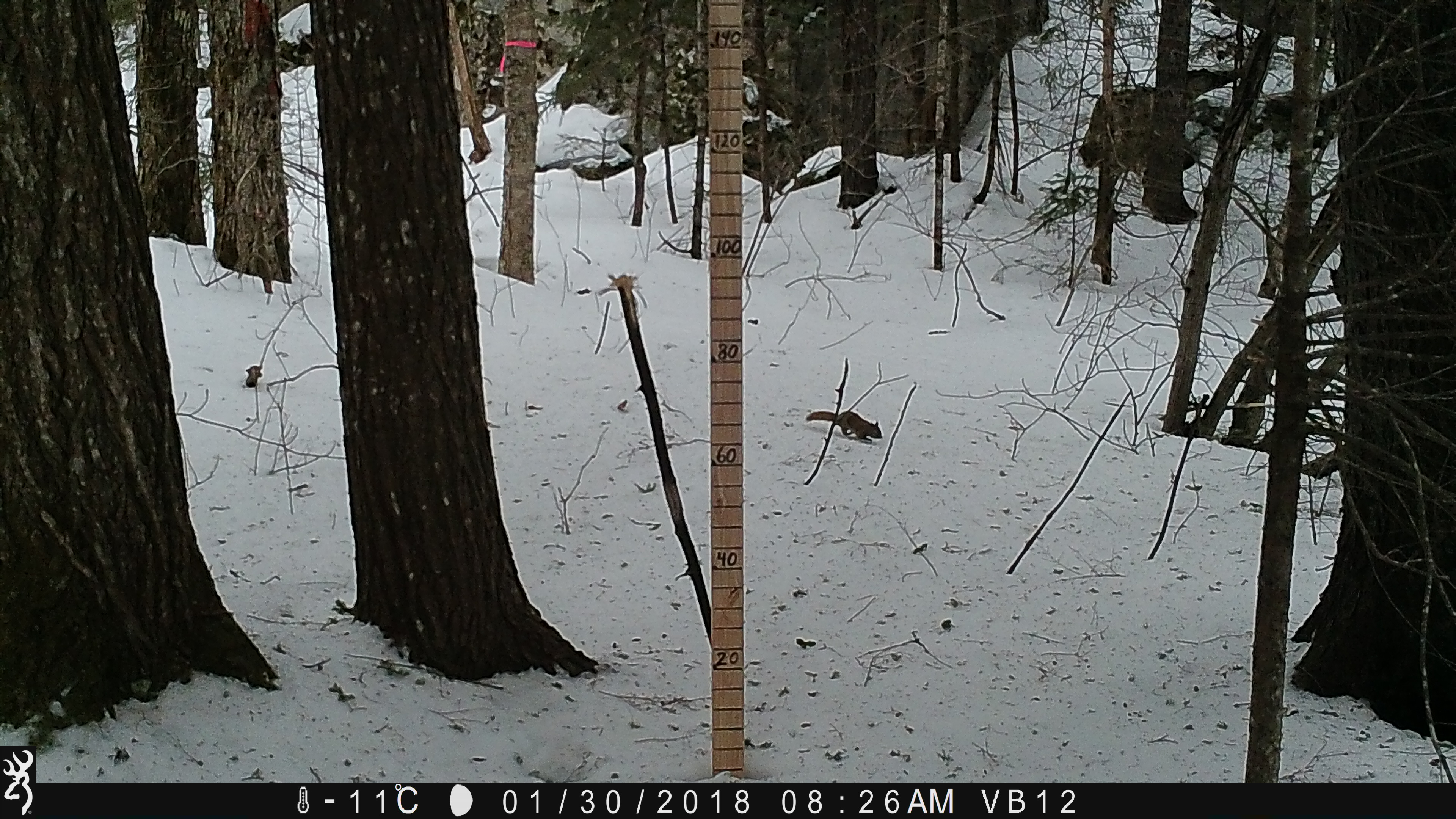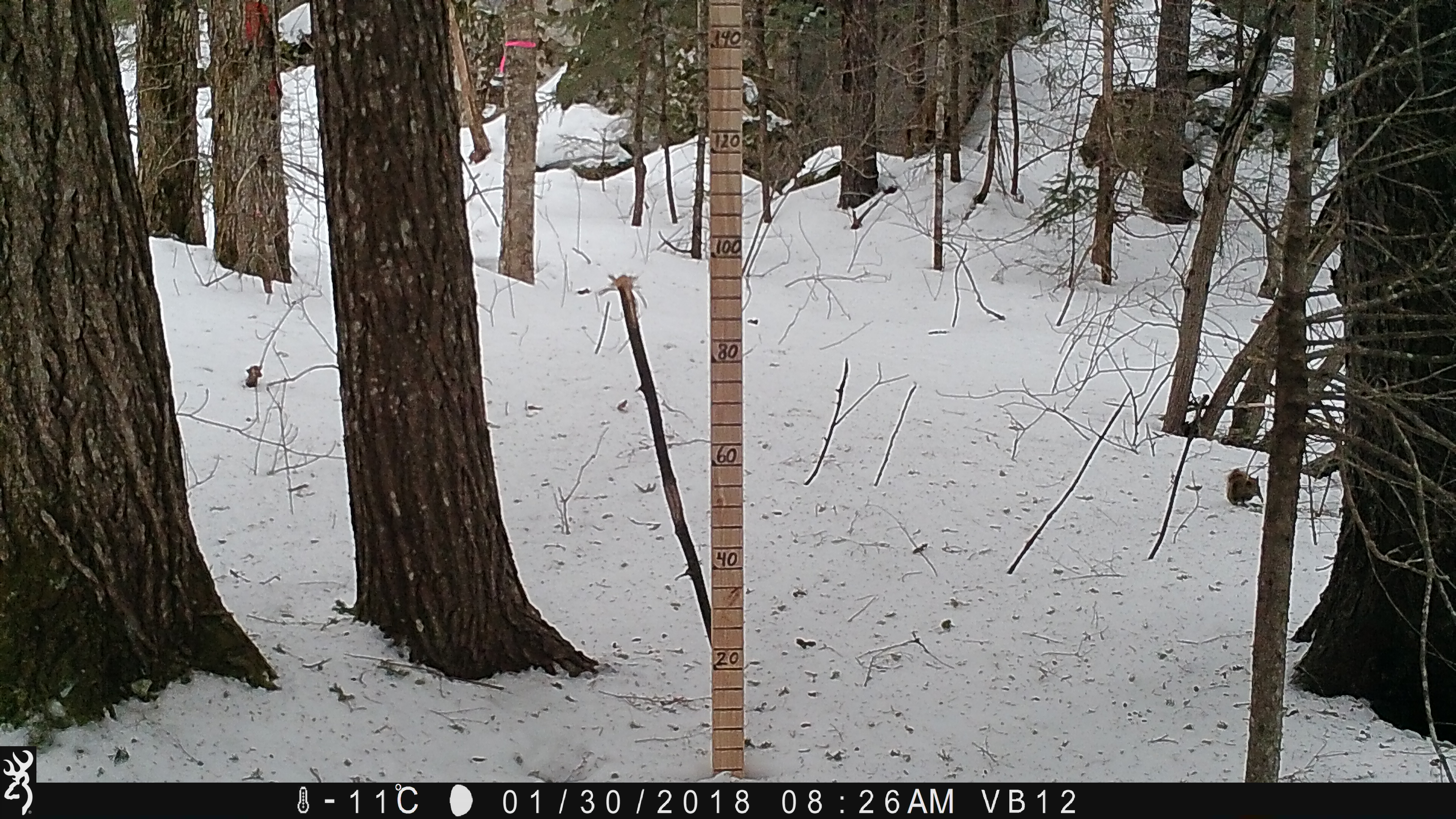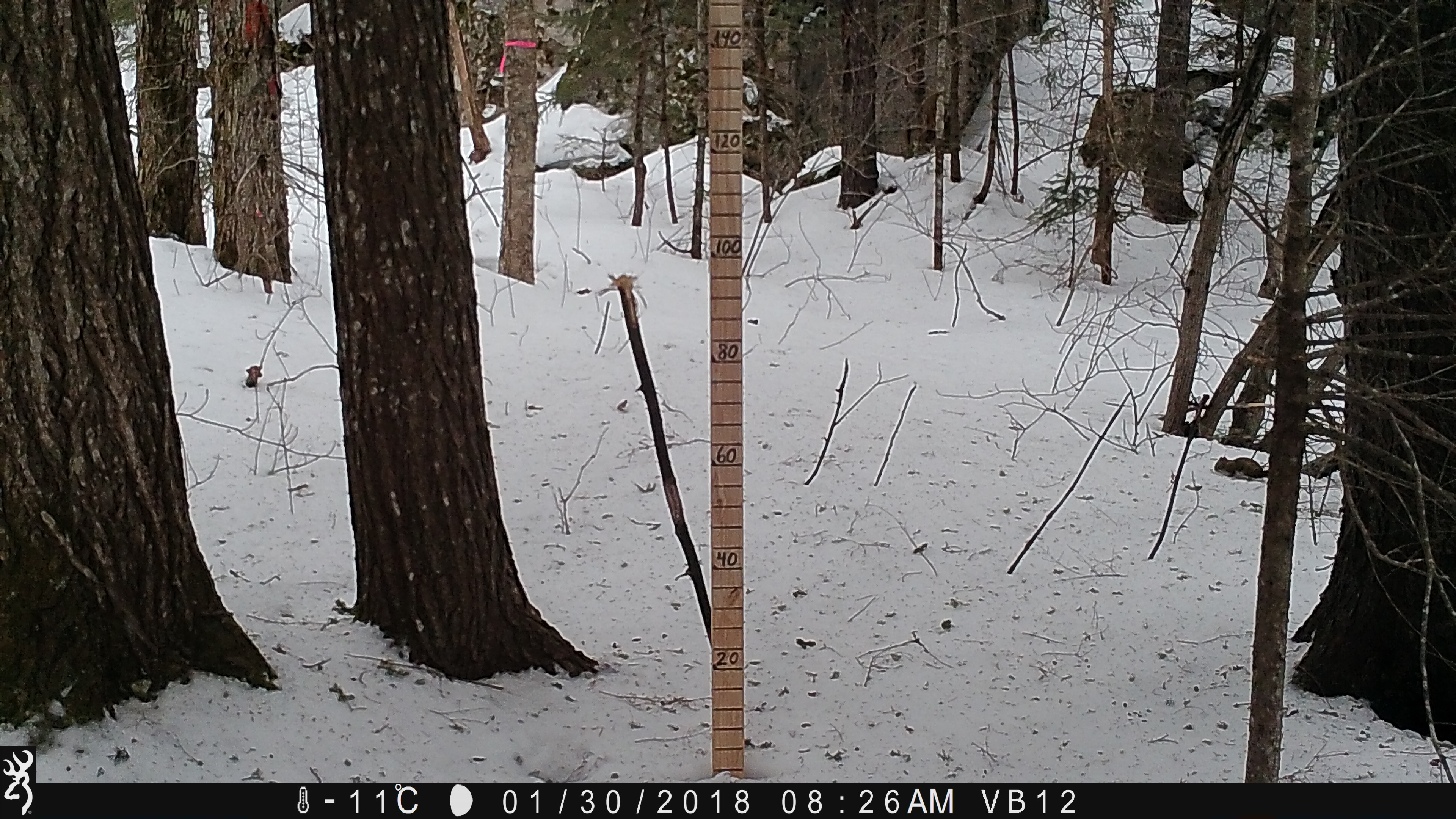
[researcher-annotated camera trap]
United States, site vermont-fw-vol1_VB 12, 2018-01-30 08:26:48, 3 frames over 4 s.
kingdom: Animalia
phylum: Chordata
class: Mammalia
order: Rodentia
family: Sciuridae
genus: Tamiasciurus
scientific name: Tamiasciurus hudsonicus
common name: red squirrel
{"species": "red squirrel (Tamiasciurus hudsonicus)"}